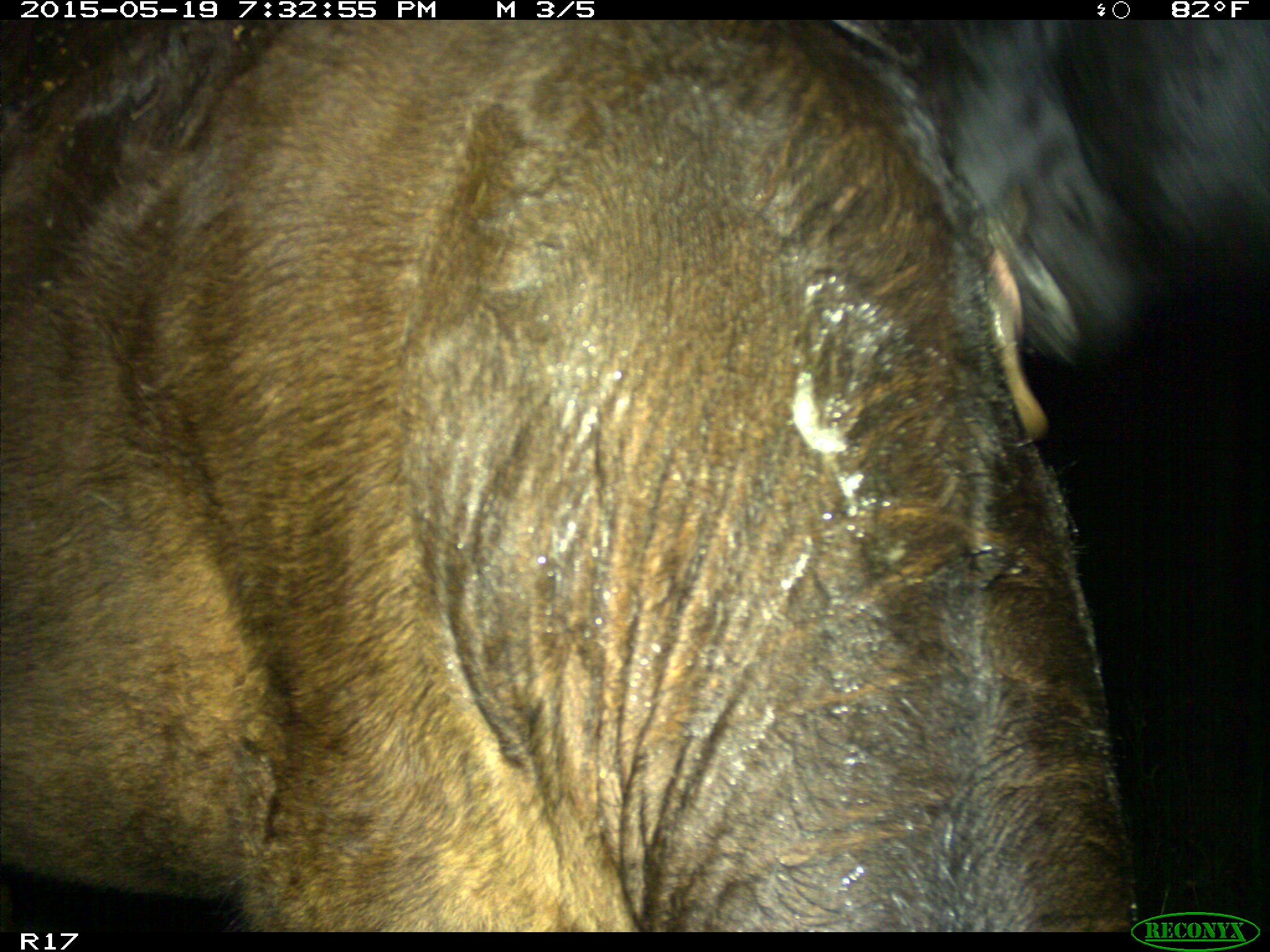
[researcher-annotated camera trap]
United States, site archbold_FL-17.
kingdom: Animalia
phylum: Chordata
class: Mammalia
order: Artiodactyla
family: Bovidae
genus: Bos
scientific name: Bos taurus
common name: domestic cow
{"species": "Bos taurus (domestic cow)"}